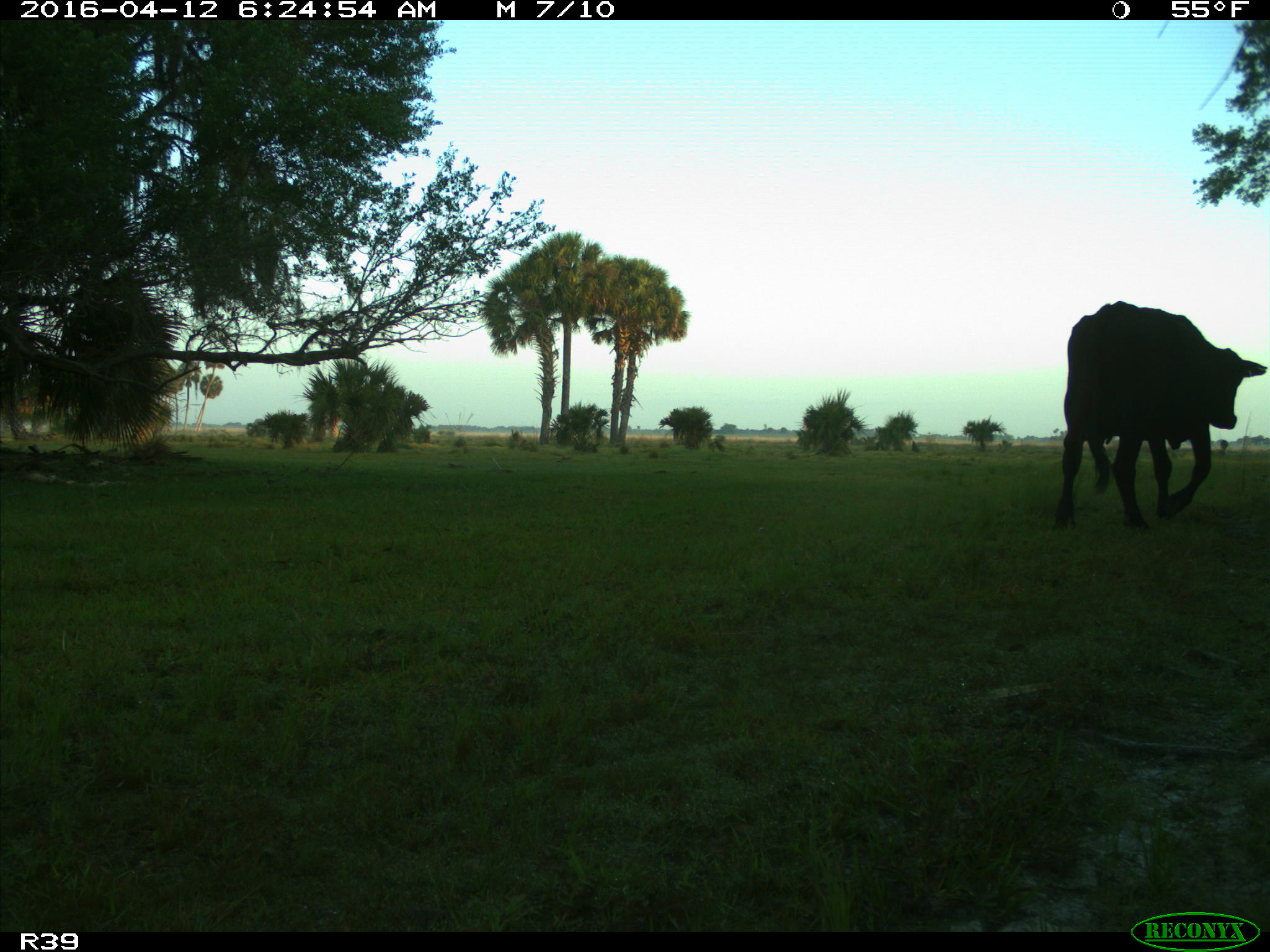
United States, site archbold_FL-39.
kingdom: Animalia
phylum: Chordata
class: Mammalia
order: Artiodactyla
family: Bovidae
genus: Bos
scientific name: Bos taurus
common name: domestic cow